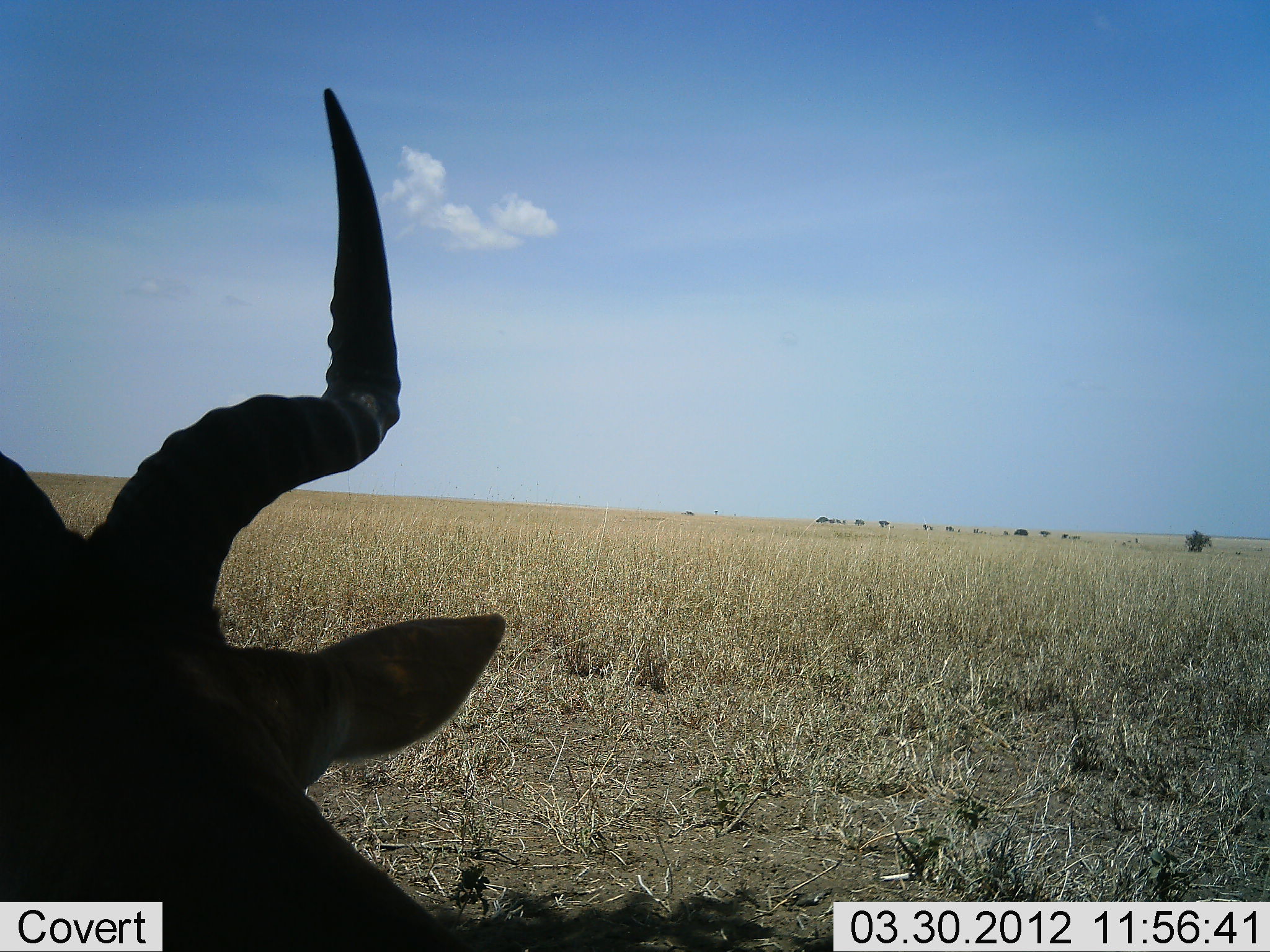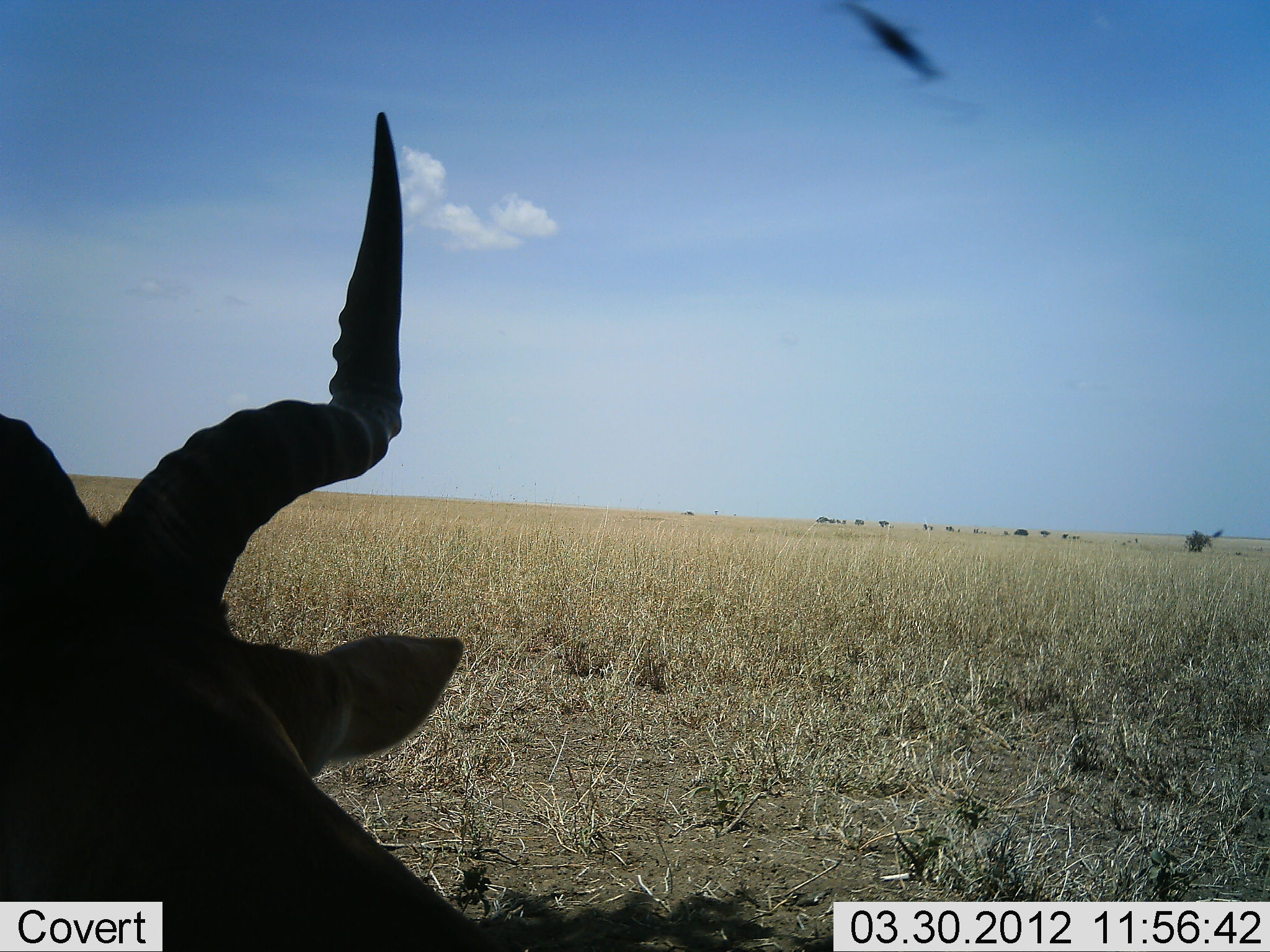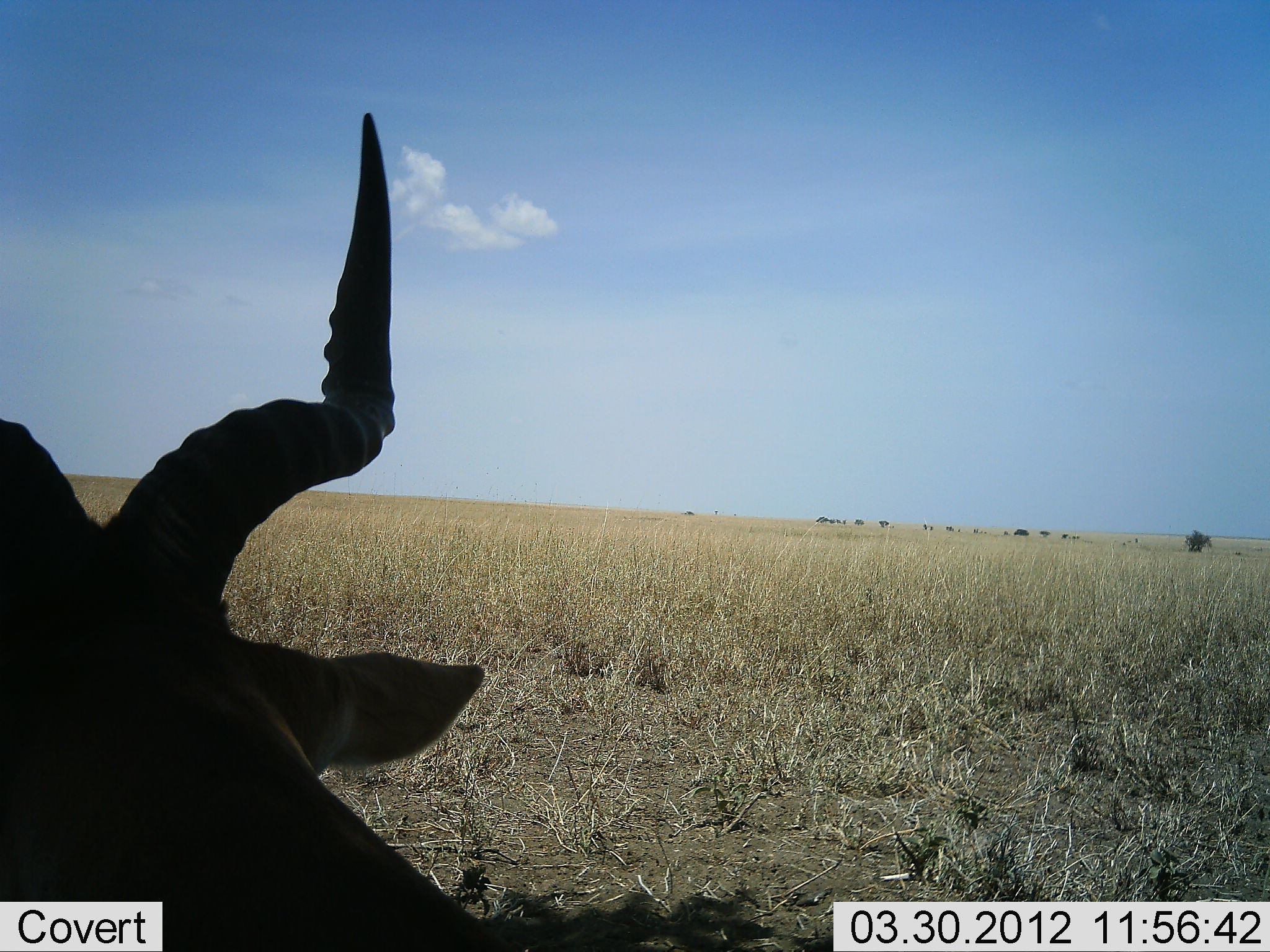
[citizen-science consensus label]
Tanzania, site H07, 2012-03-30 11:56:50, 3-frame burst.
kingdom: Animalia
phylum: Chordata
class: Mammalia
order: Artiodactyla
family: Bovidae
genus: Alcelaphus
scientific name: Alcelaphus buselaphus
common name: hartebeest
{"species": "hartebeest (Alcelaphus buselaphus)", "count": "1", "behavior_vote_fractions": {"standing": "24%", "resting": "76%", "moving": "0%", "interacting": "0%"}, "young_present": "0%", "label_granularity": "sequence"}